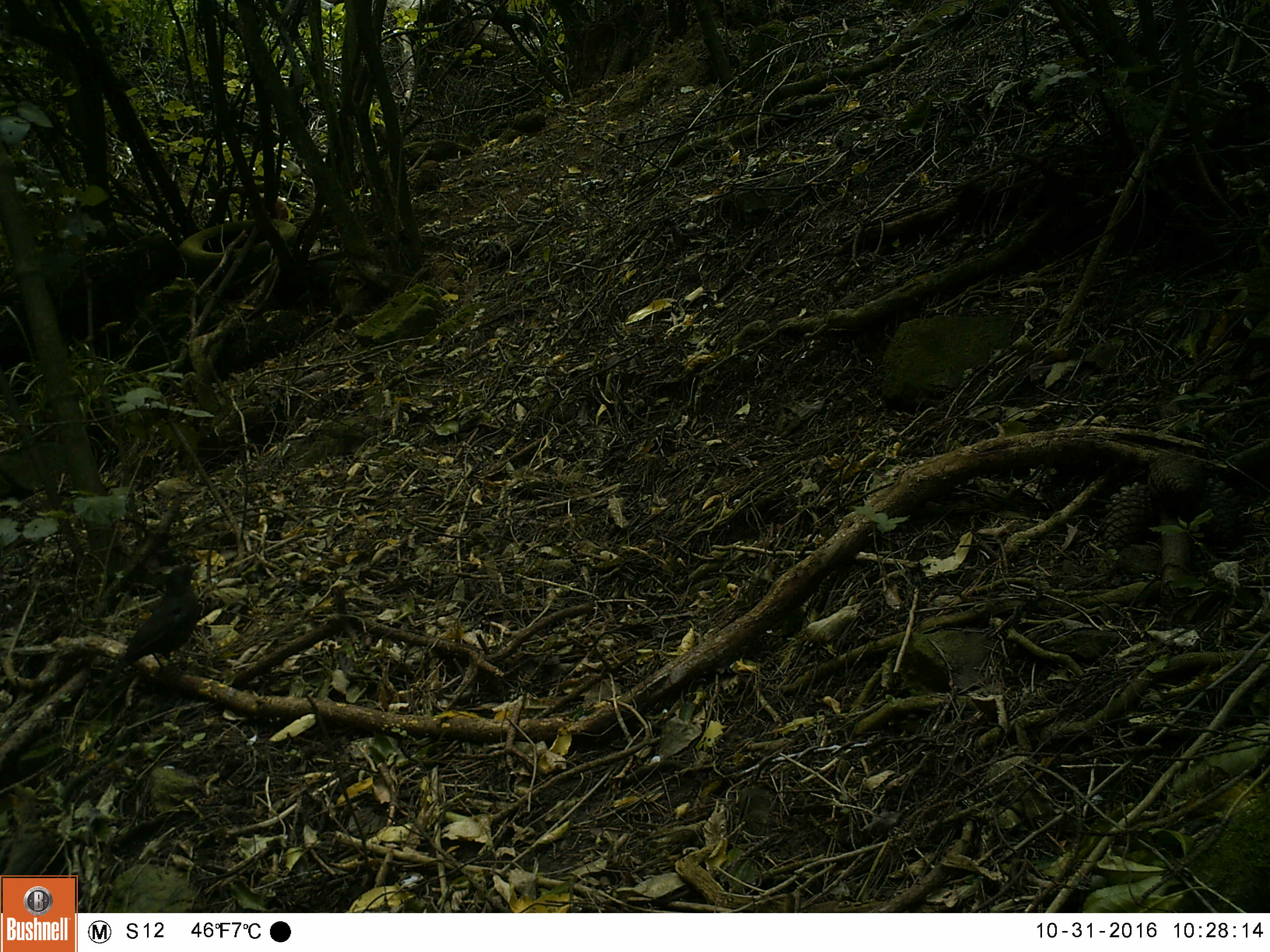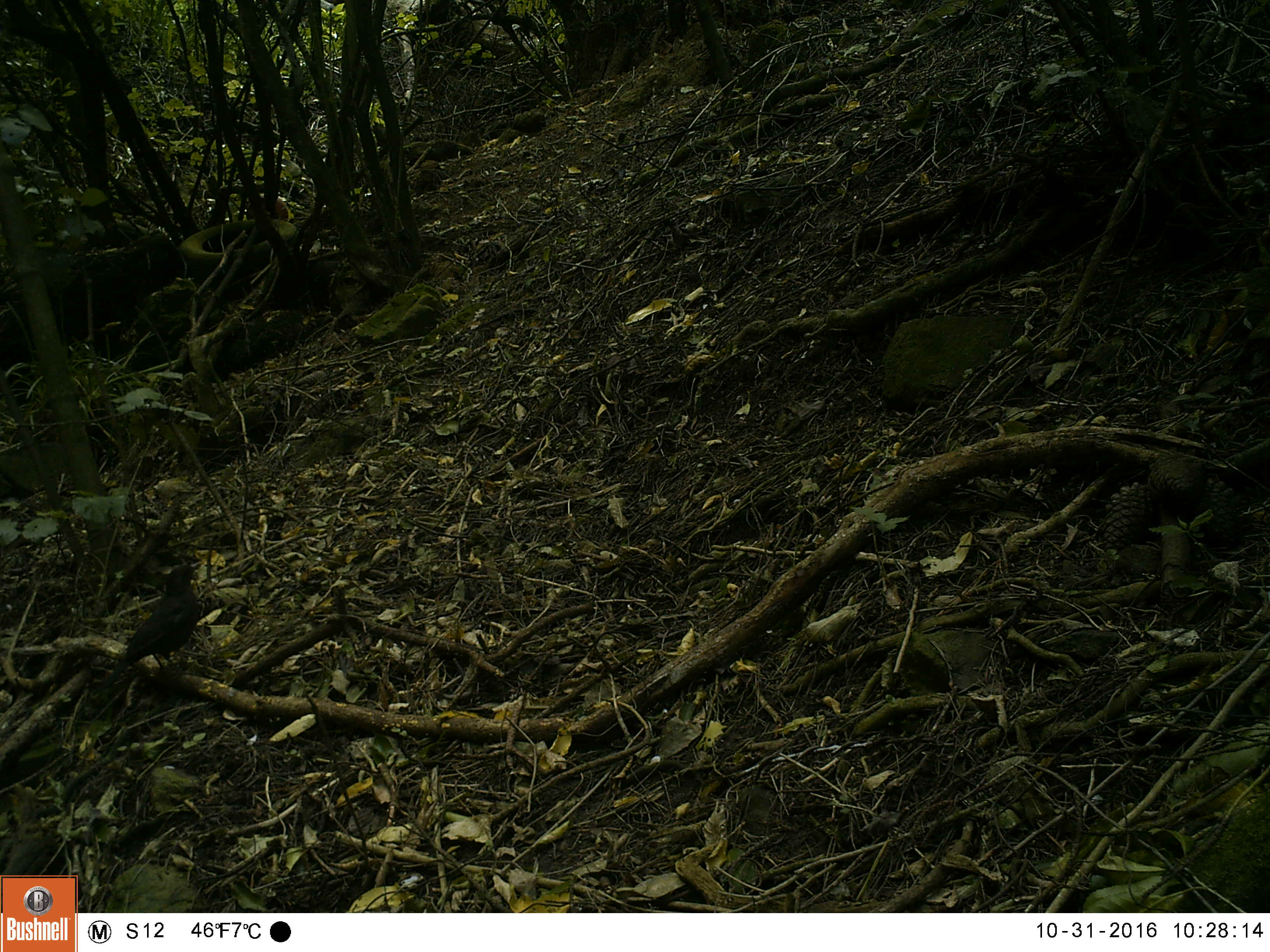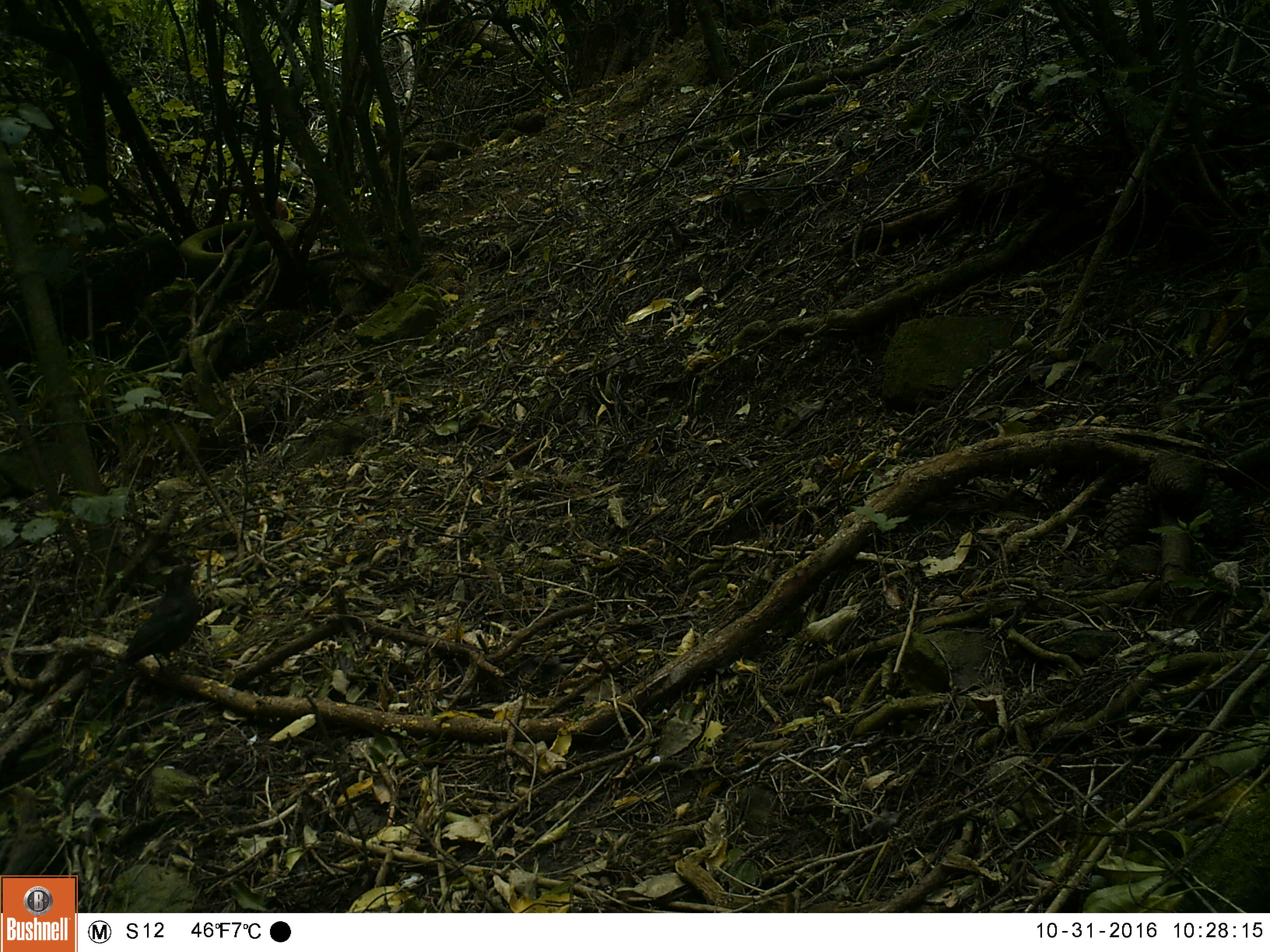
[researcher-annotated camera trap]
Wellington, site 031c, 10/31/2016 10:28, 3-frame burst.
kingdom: Animalia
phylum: Chordata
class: Aves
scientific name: Aves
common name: bird